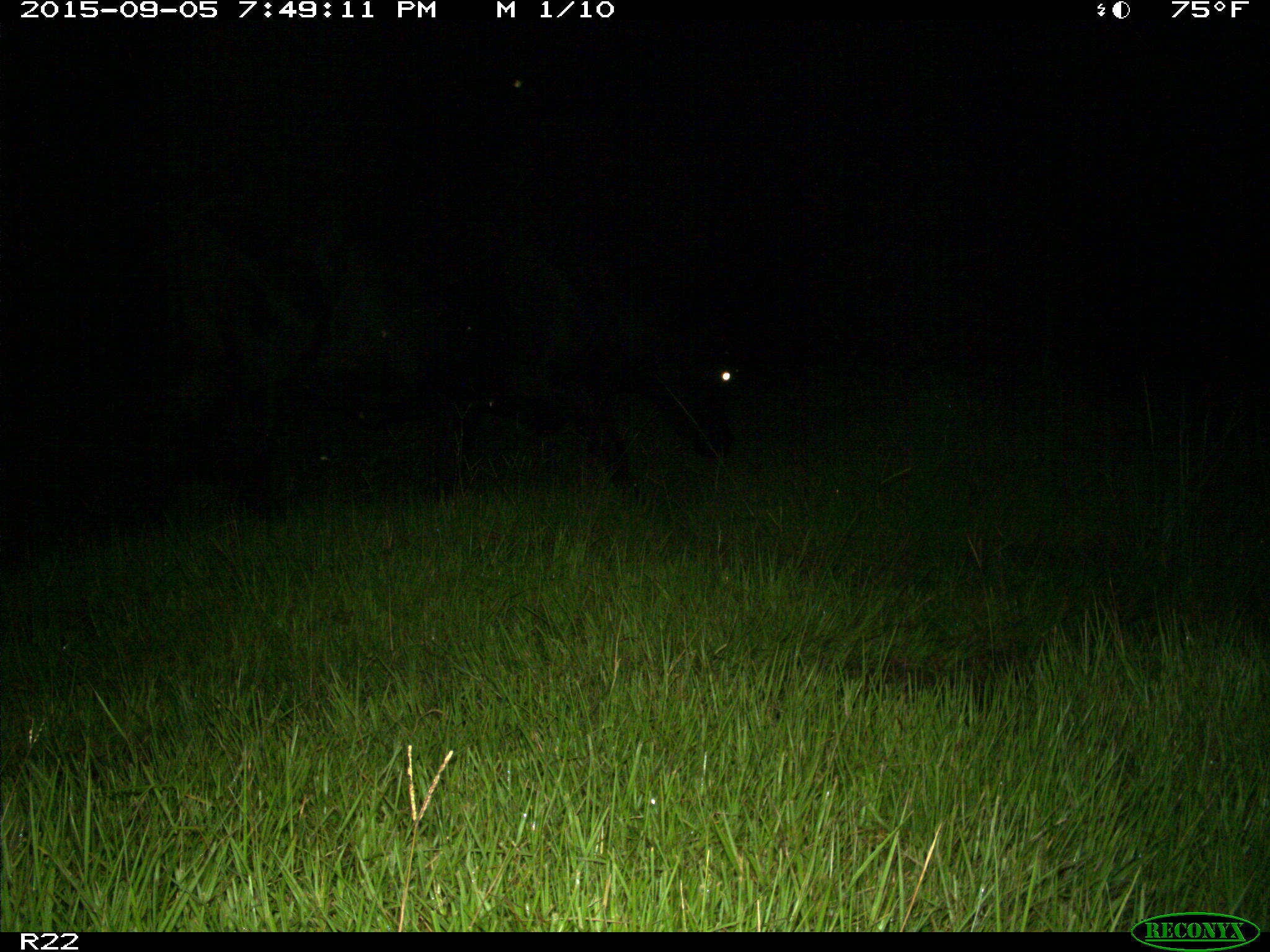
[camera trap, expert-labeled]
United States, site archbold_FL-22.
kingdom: Animalia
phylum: Chordata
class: Mammalia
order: Artiodactyla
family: Bovidae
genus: Bos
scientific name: Bos taurus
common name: domestic cow